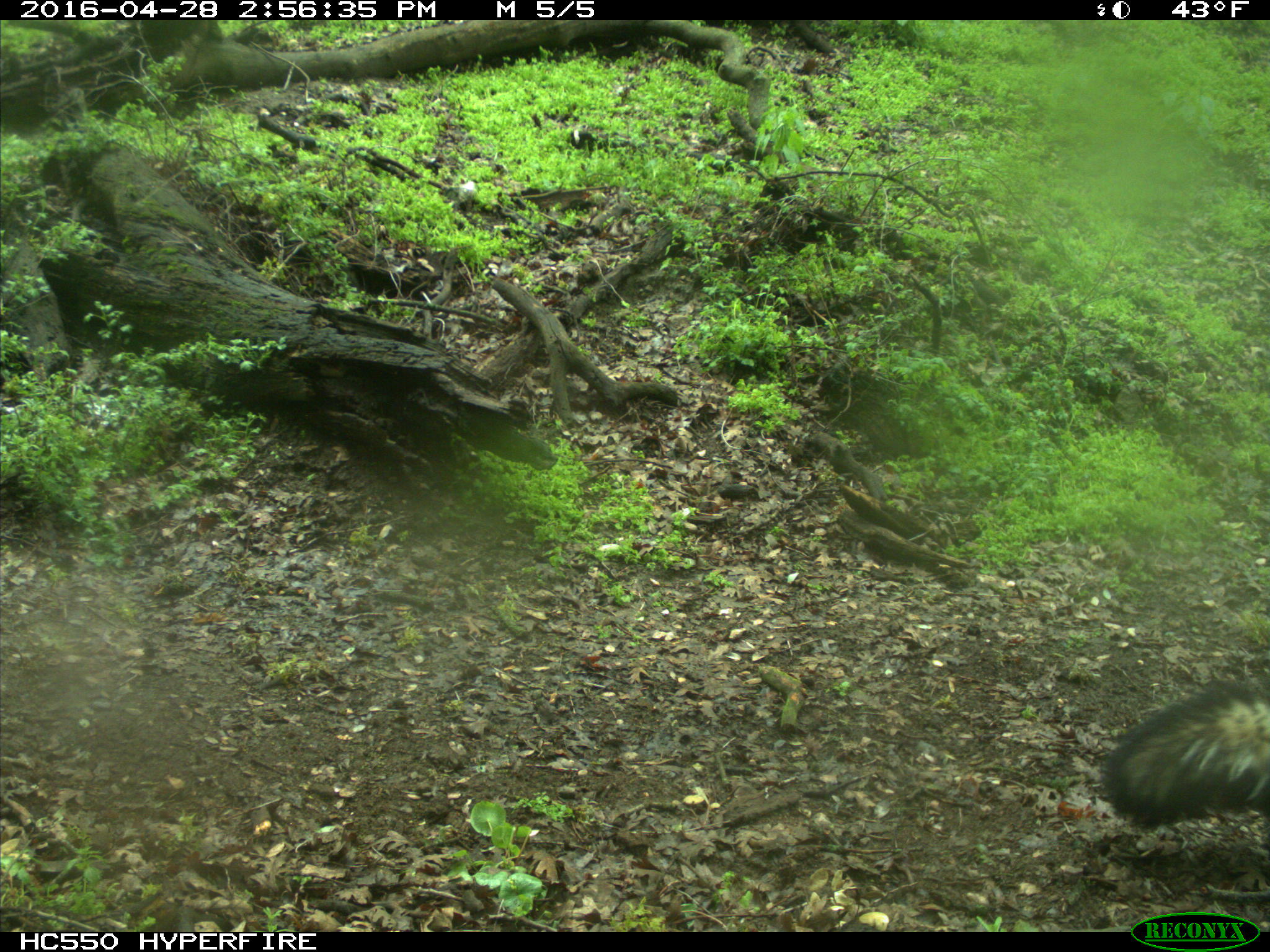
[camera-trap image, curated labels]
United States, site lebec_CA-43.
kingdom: Animalia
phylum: Chordata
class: Mammalia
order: Carnivora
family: Mephitidae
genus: Mephitis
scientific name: Mephitis mephitis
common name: striped skunk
Mephitis mephitis (striped skunk).